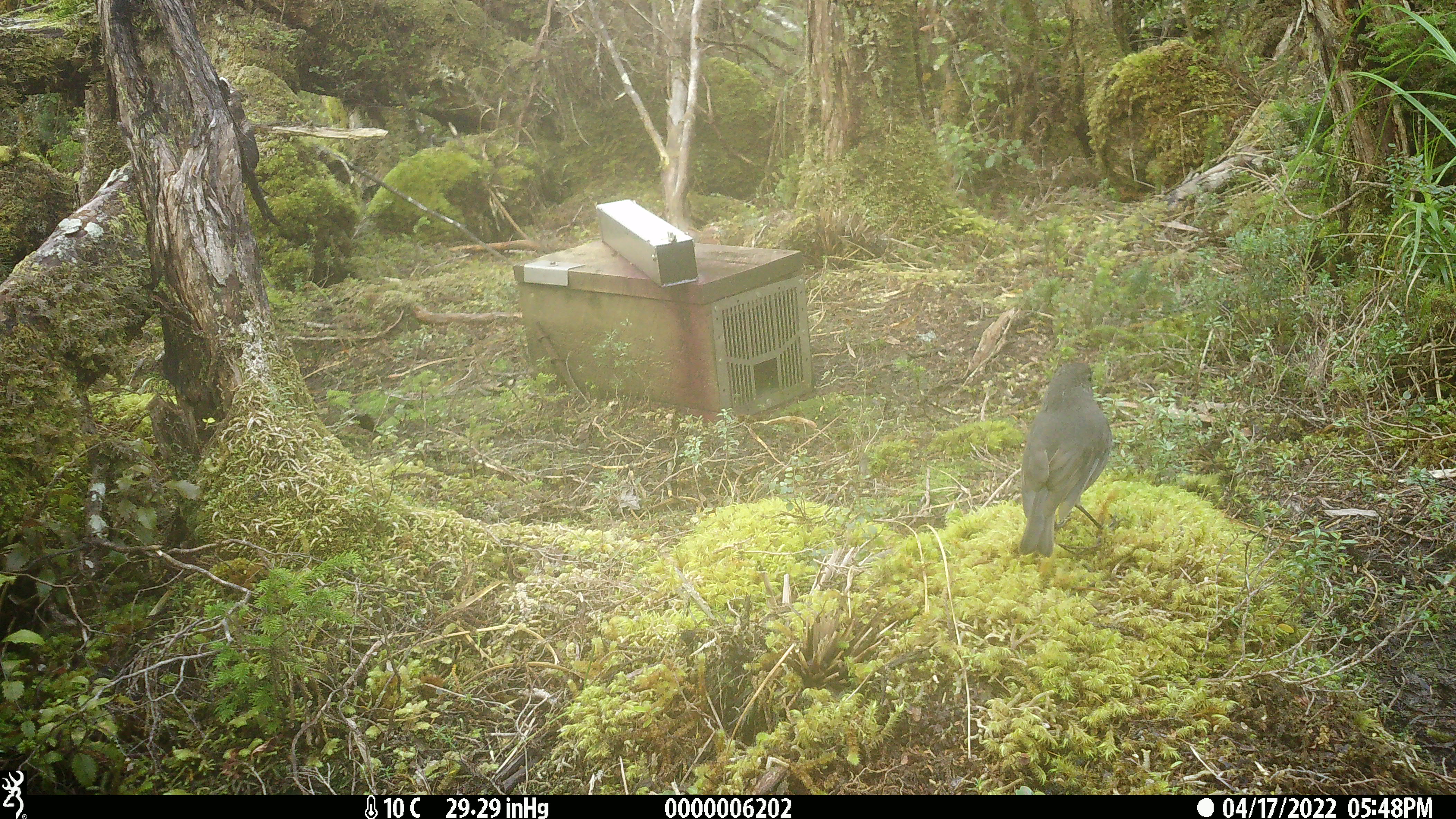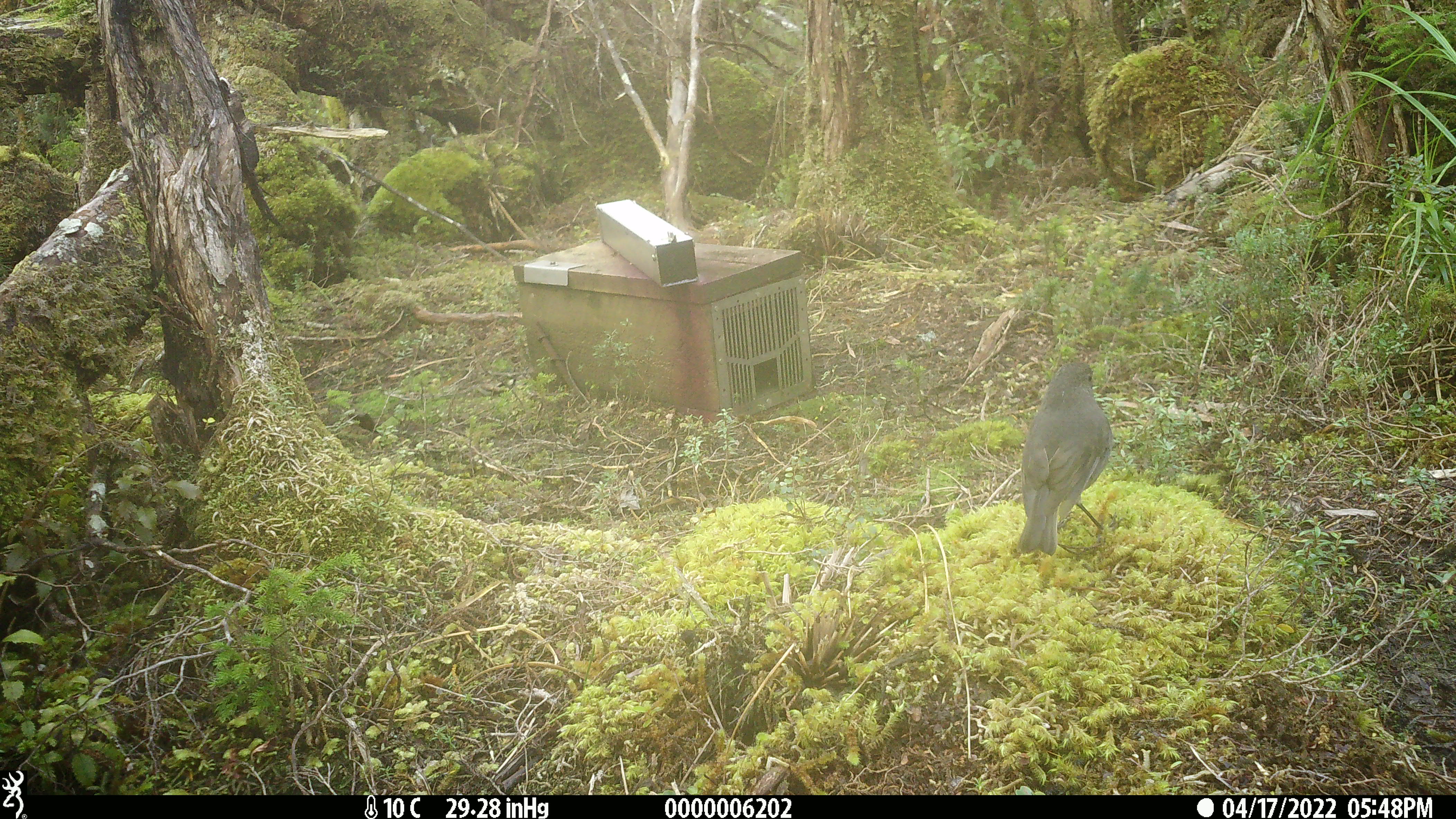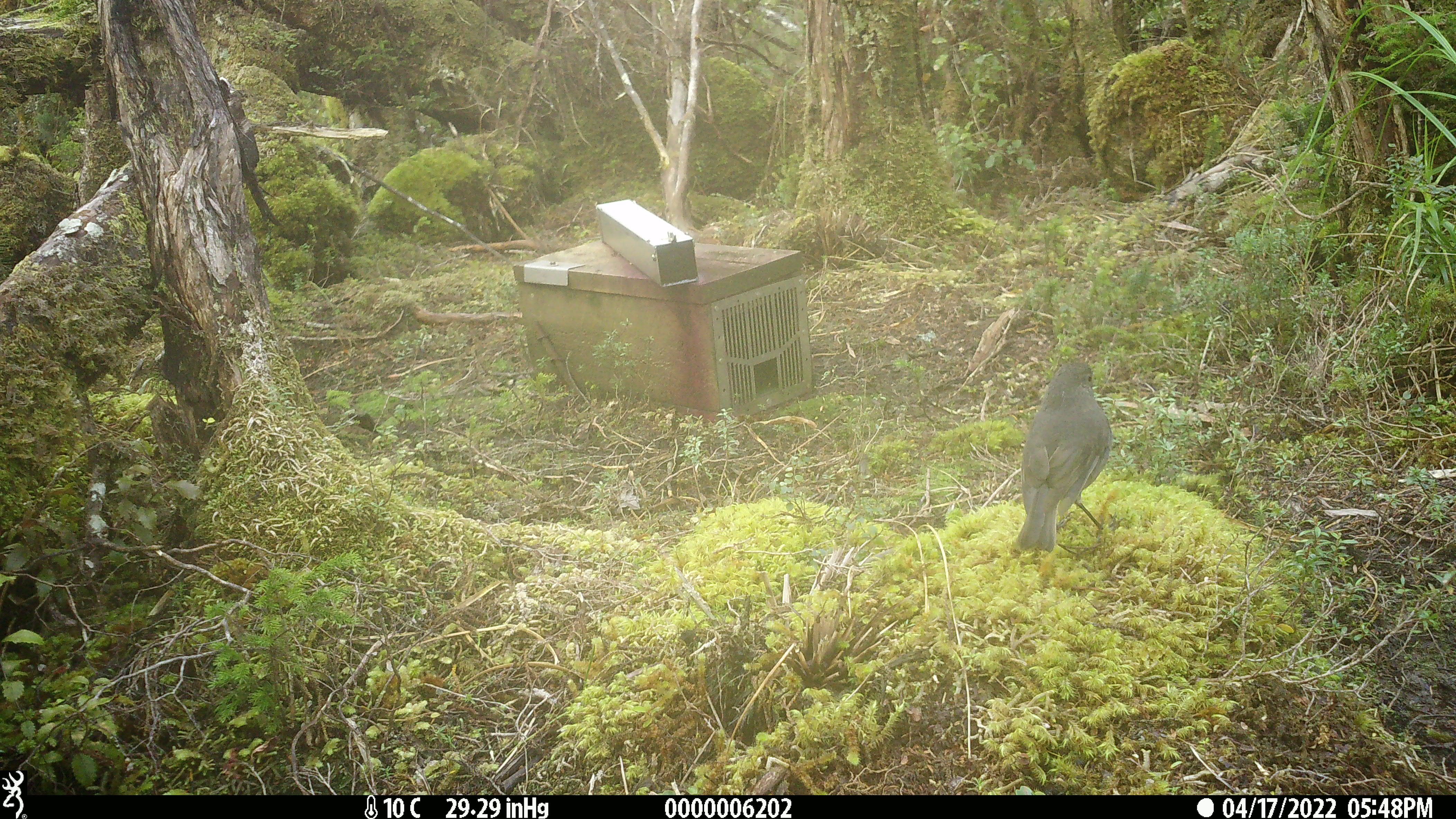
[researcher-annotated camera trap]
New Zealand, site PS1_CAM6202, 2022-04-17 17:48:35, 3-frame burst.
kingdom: Animalia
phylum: Chordata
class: Aves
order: Passeriformes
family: Petroicidae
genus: Petroica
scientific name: Petroica australis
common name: new zealand robin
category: robin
Robin (new zealand robin) (Petroica australis).